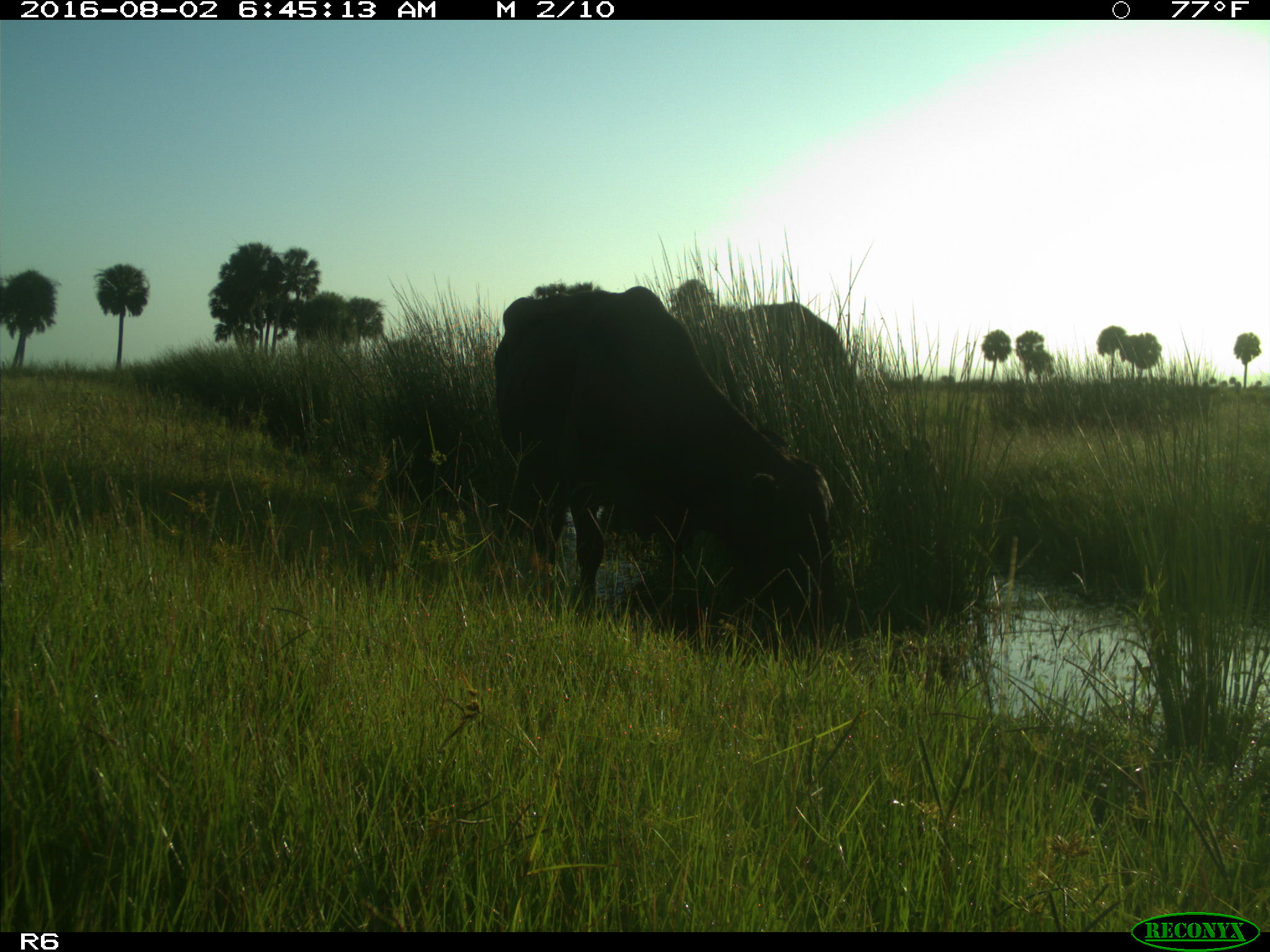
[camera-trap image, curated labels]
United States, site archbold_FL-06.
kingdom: Animalia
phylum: Chordata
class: Mammalia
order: Artiodactyla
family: Bovidae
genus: Bos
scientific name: Bos taurus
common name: domestic cow